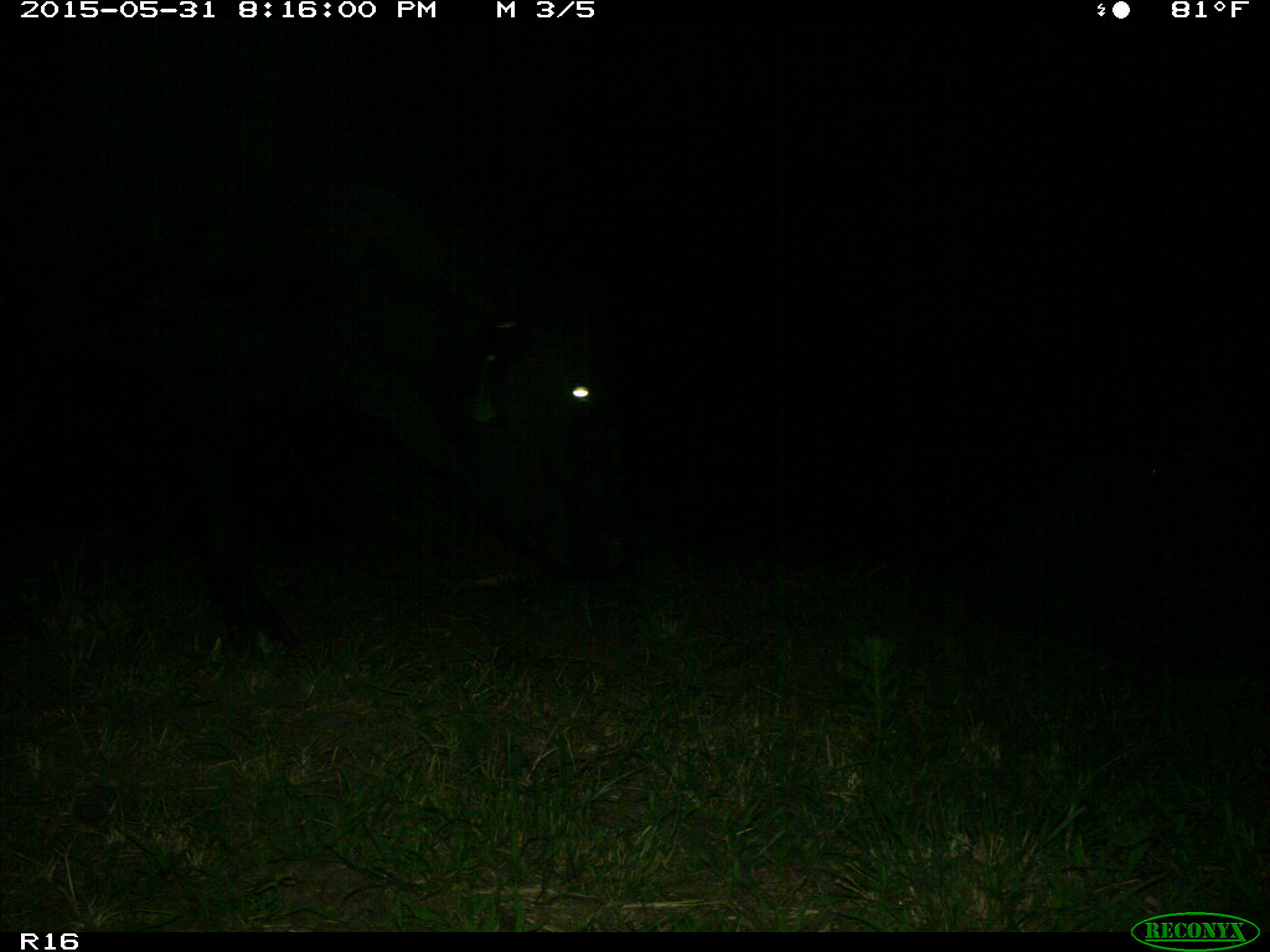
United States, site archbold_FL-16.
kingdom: Animalia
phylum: Chordata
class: Mammalia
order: Artiodactyla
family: Bovidae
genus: Bos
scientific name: Bos taurus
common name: domestic cow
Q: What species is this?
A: Bos taurus (domestic cow).